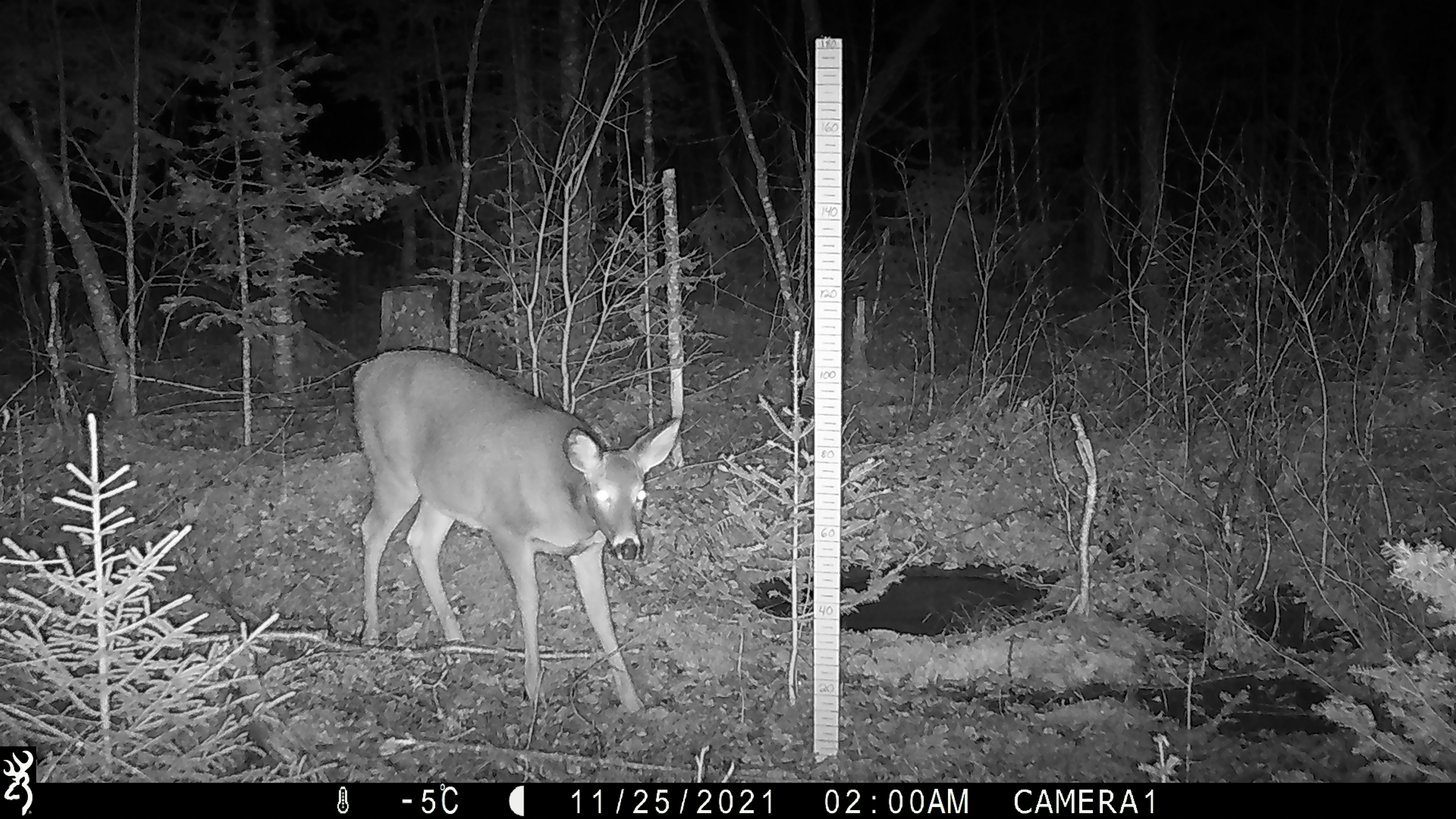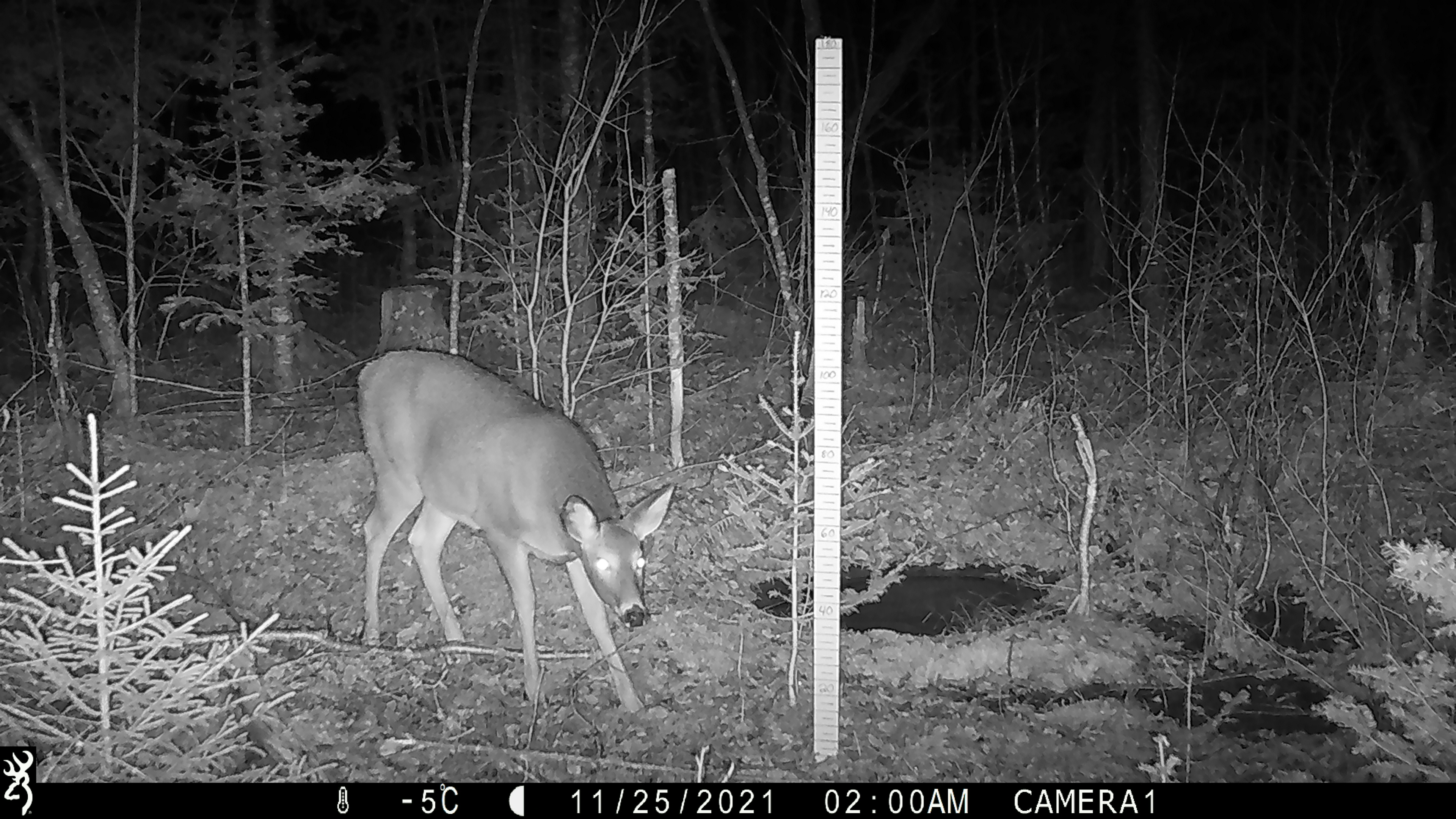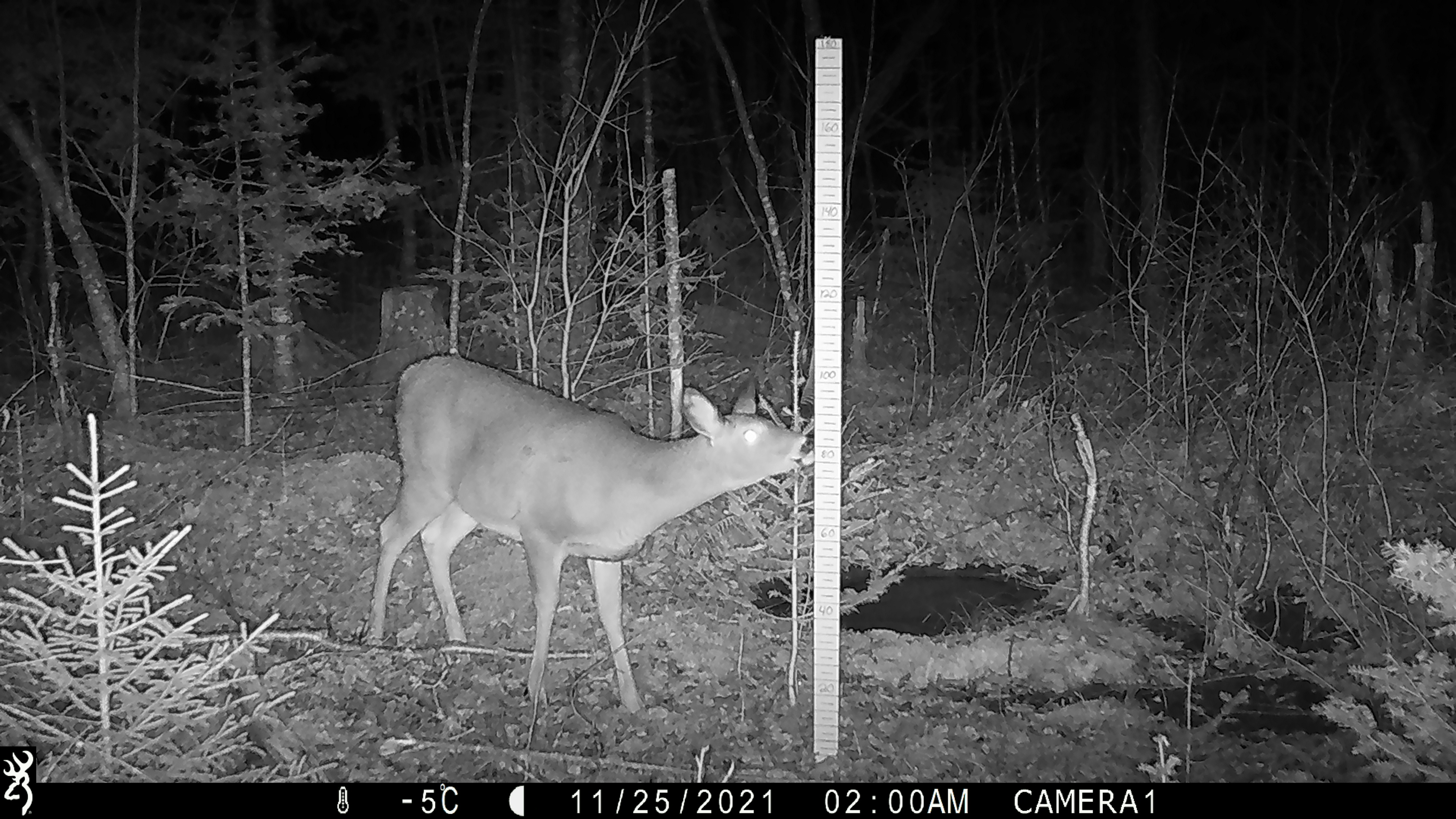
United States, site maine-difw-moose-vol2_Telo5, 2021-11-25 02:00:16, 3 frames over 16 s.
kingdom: Animalia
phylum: Chordata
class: Mammalia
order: Artiodactyla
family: Cervidae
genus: Odocoileus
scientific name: Odocoileus virginianus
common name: white-tailed deer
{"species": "white-tailed deer (Odocoileus virginianus)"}